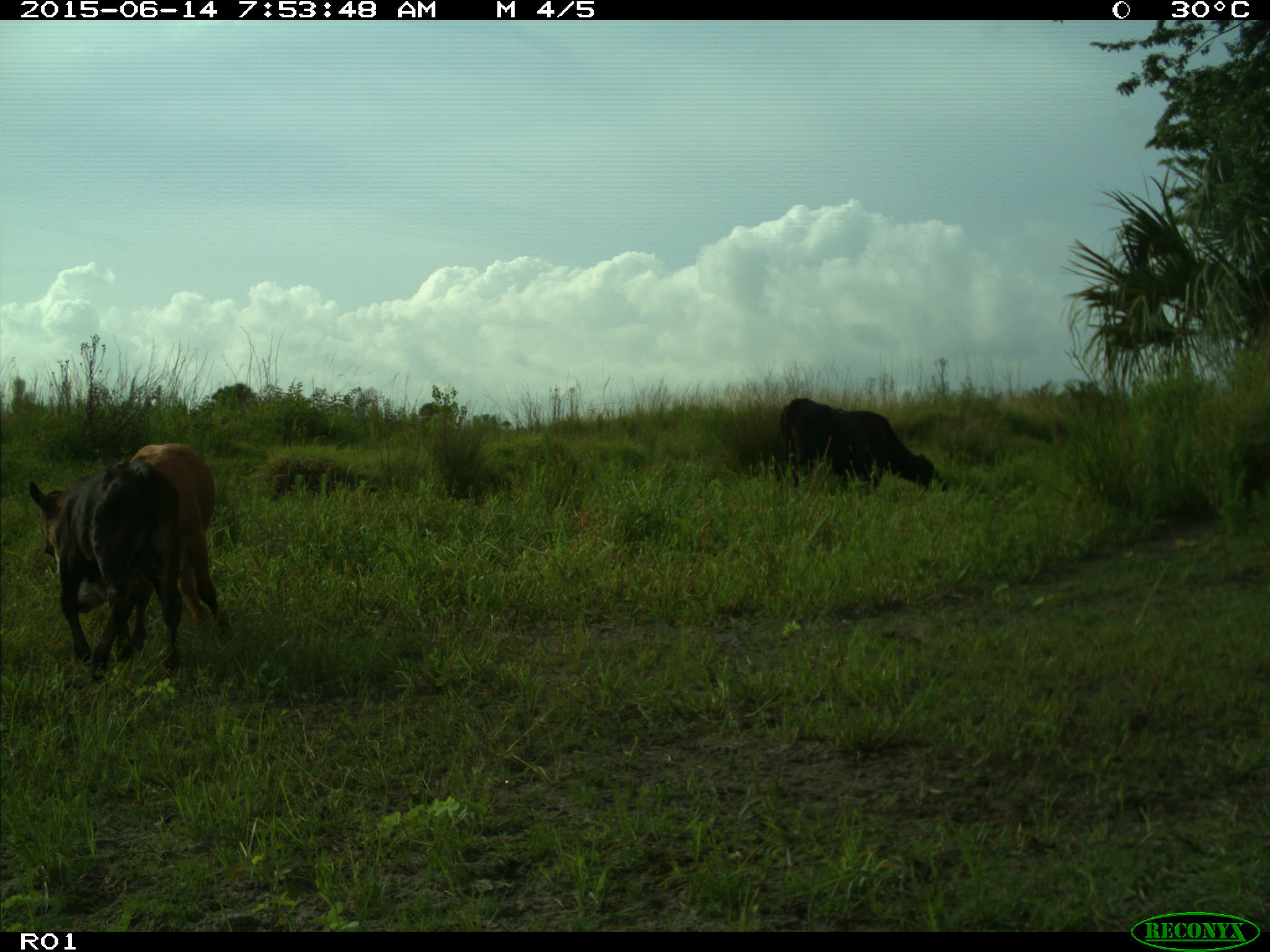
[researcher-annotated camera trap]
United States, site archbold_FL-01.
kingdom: Animalia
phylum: Chordata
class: Mammalia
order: Artiodactyla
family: Bovidae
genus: Bos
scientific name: Bos taurus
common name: domestic cow